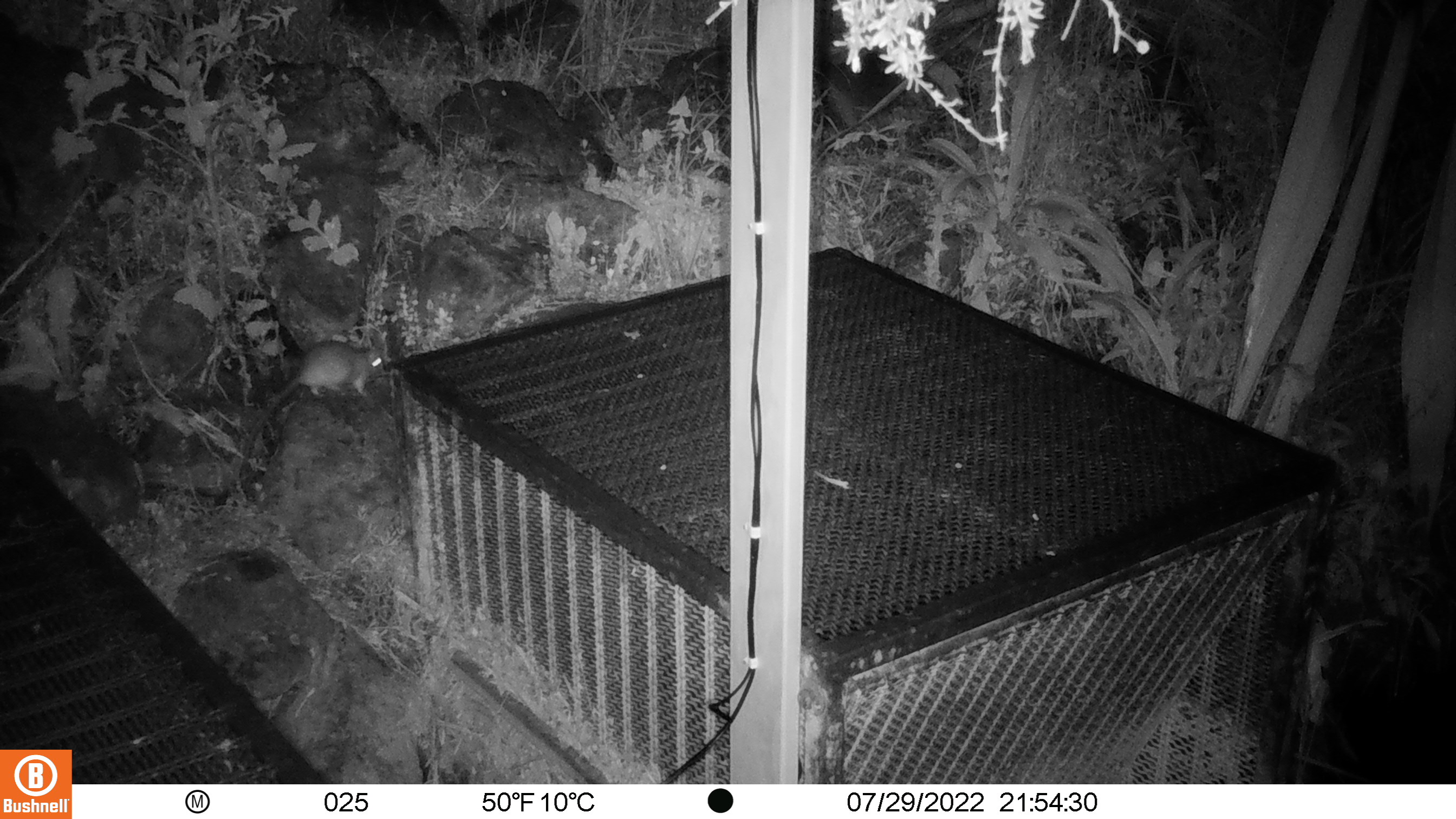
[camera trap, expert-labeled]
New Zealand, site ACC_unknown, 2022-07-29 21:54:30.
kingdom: Animalia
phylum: Chordata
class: Mammalia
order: Rodentia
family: Muridae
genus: Rattus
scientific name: Rattus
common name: rat